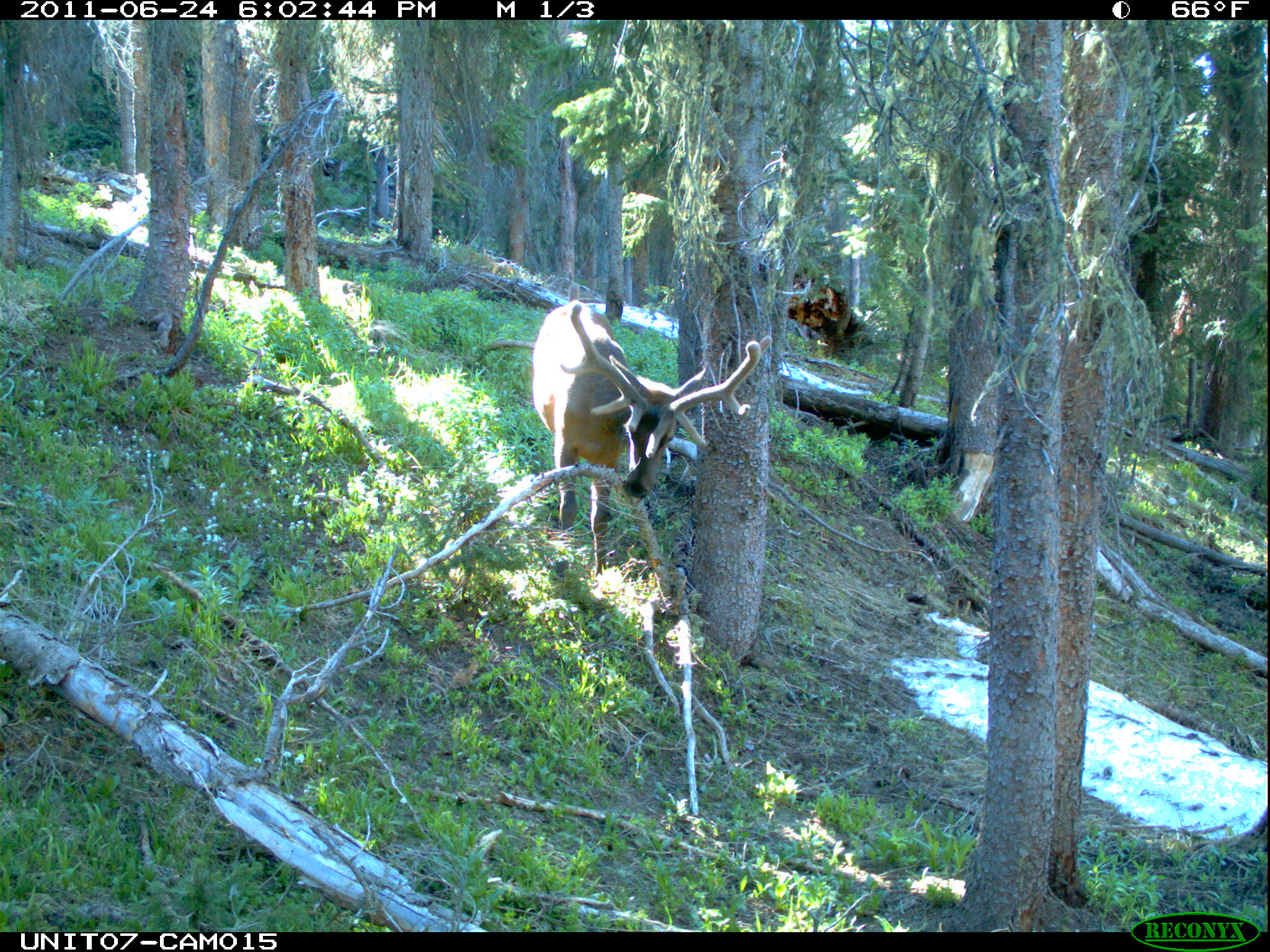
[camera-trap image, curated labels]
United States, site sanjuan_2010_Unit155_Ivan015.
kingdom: Animalia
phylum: Chordata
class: Mammalia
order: Artiodactyla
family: Cervidae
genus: Cervus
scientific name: Cervus elaphus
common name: red deer